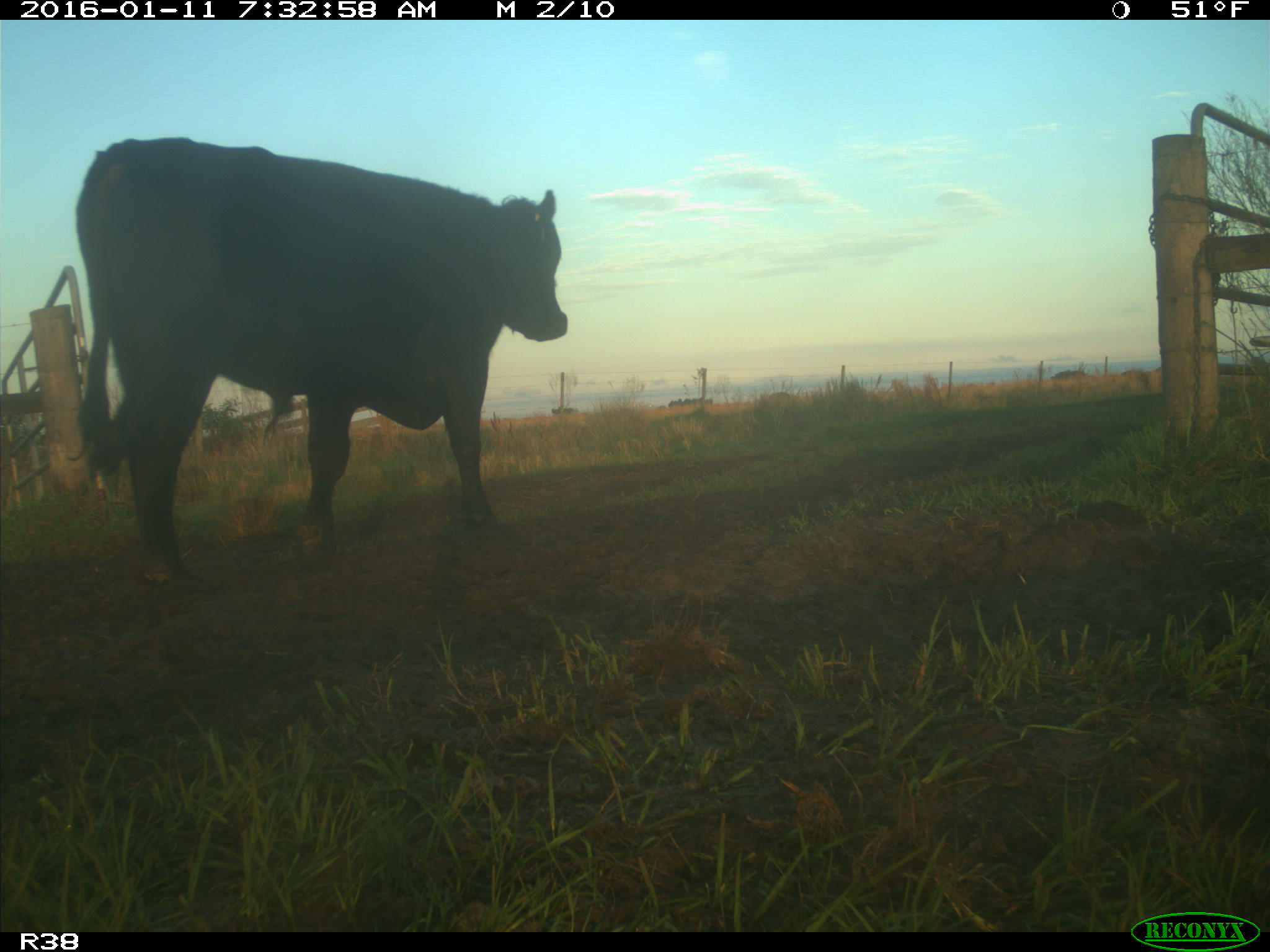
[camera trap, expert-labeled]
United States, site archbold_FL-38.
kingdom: Animalia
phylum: Chordata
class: Mammalia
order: Artiodactyla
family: Bovidae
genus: Bos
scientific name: Bos taurus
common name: domestic cow